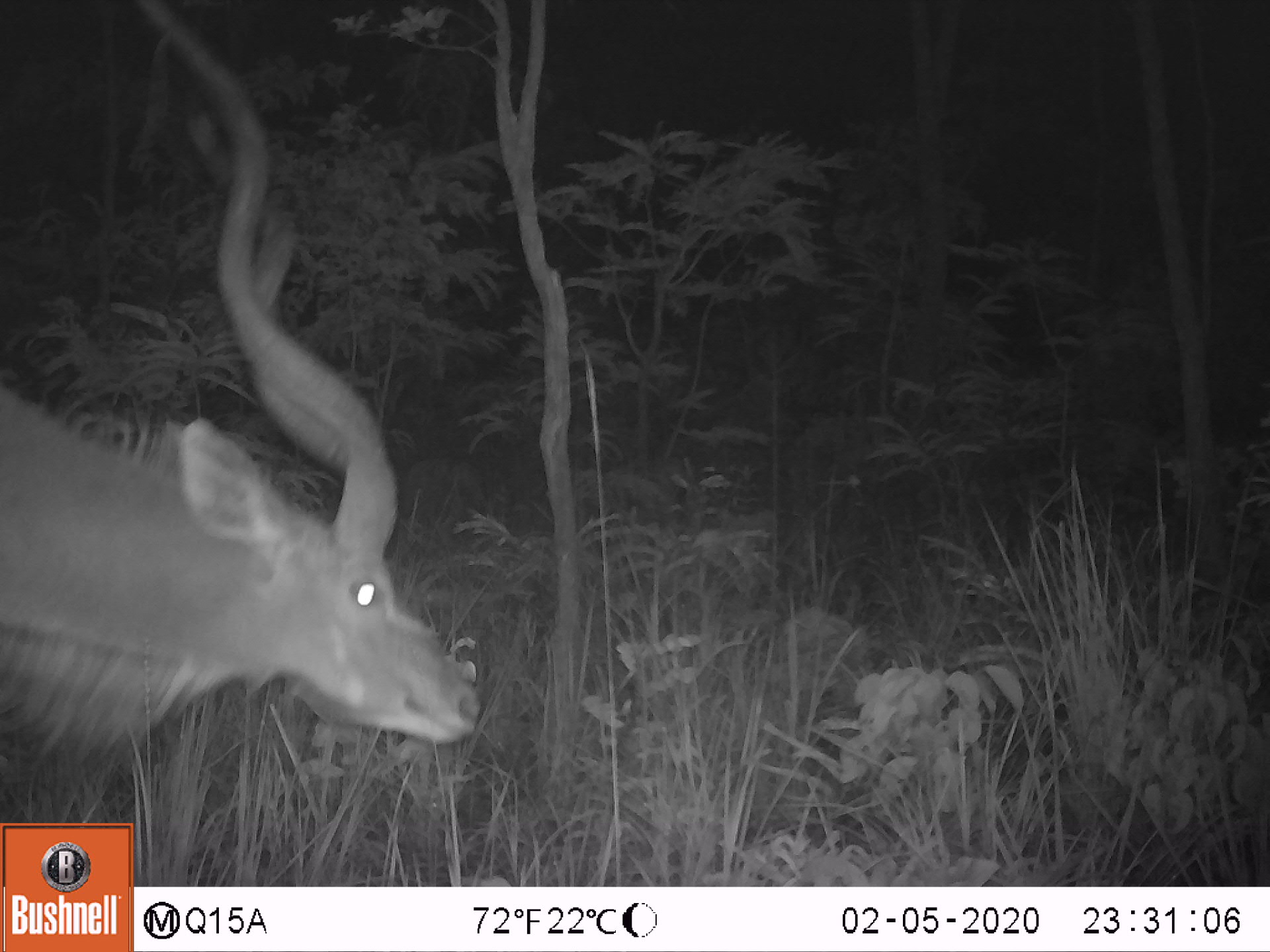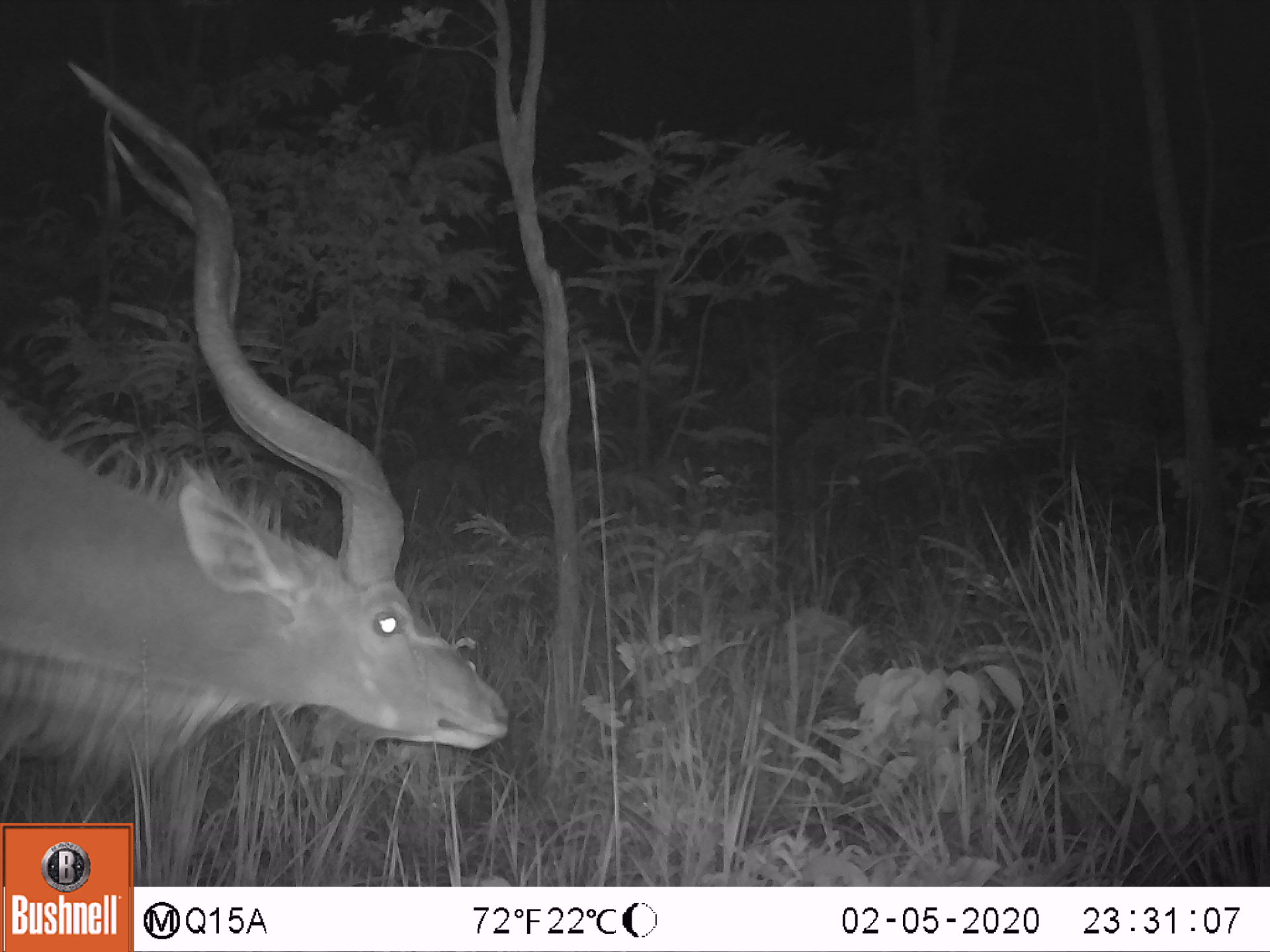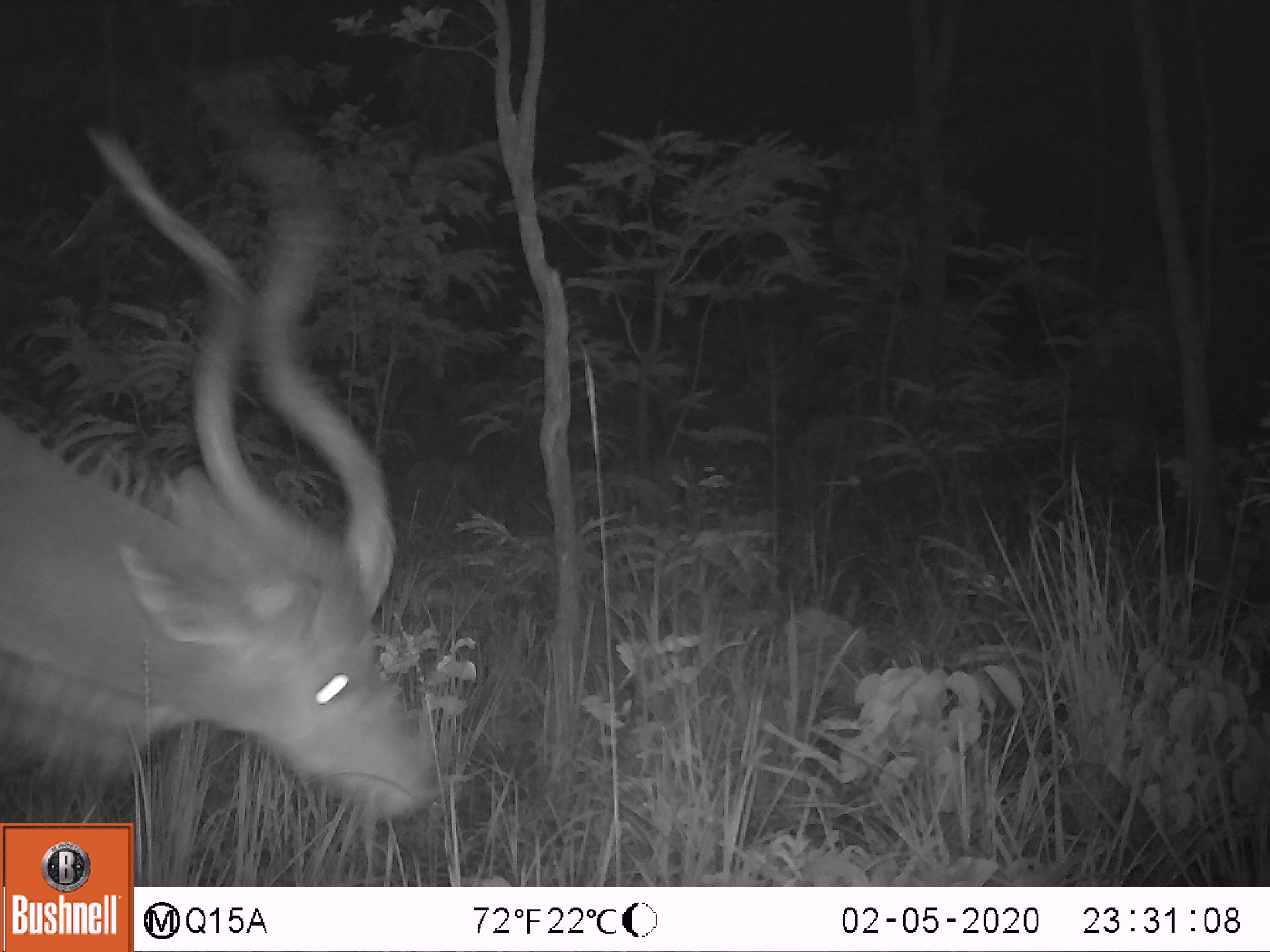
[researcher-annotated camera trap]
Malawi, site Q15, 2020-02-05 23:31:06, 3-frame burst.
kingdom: Animalia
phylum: Chordata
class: Mammalia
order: Artiodactyla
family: Bovidae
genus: Tragelaphus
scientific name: Tragelaphus strepsiceros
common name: greater kudu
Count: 1.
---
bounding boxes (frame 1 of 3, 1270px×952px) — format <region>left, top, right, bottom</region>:
greater kudu: <region>18, 3, 497, 762</region>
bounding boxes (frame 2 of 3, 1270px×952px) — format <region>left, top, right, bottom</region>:
greater kudu: <region>8, 52, 516, 778</region>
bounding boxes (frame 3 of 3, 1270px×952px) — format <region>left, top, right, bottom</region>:
greater kudu: <region>8, 106, 437, 816</region>